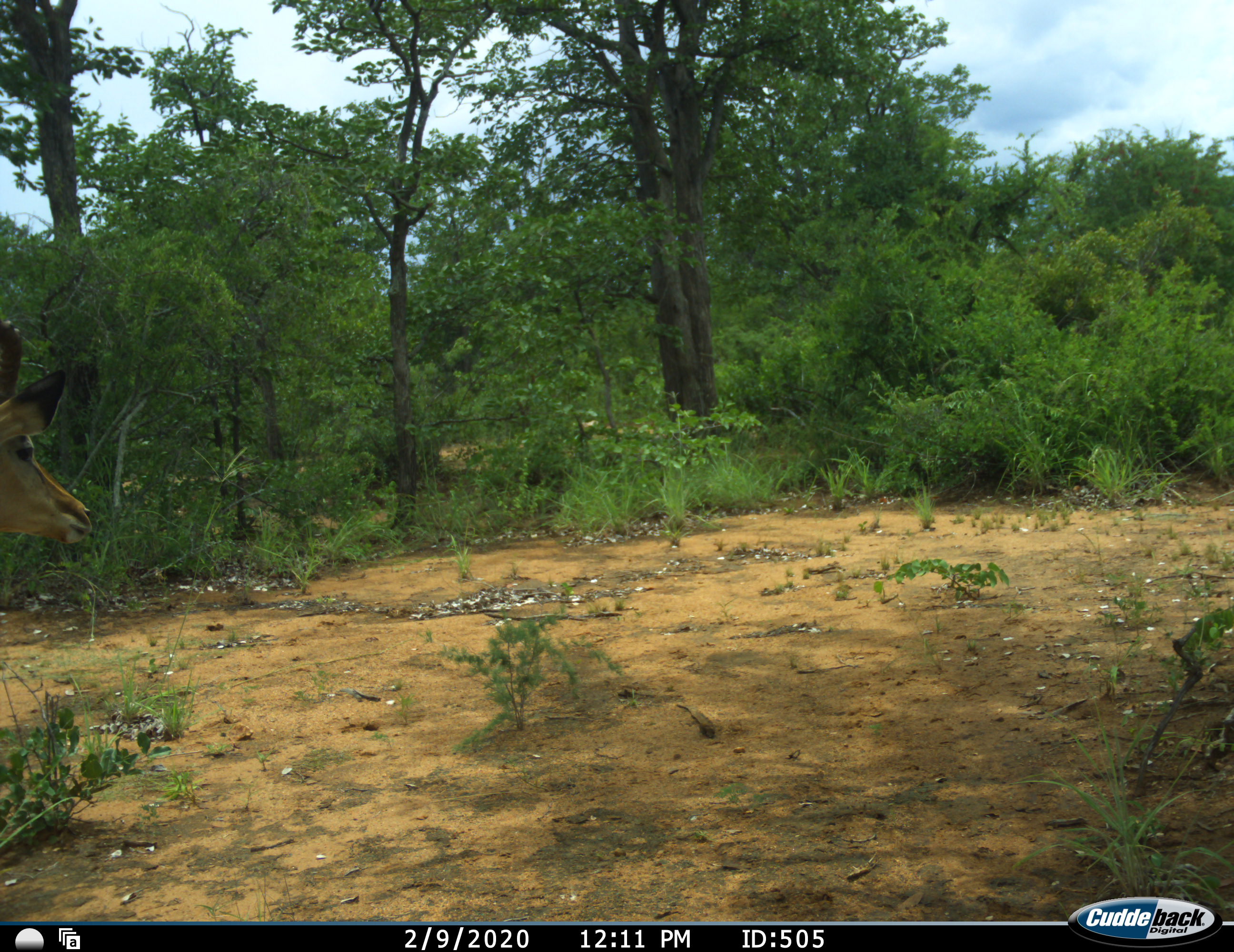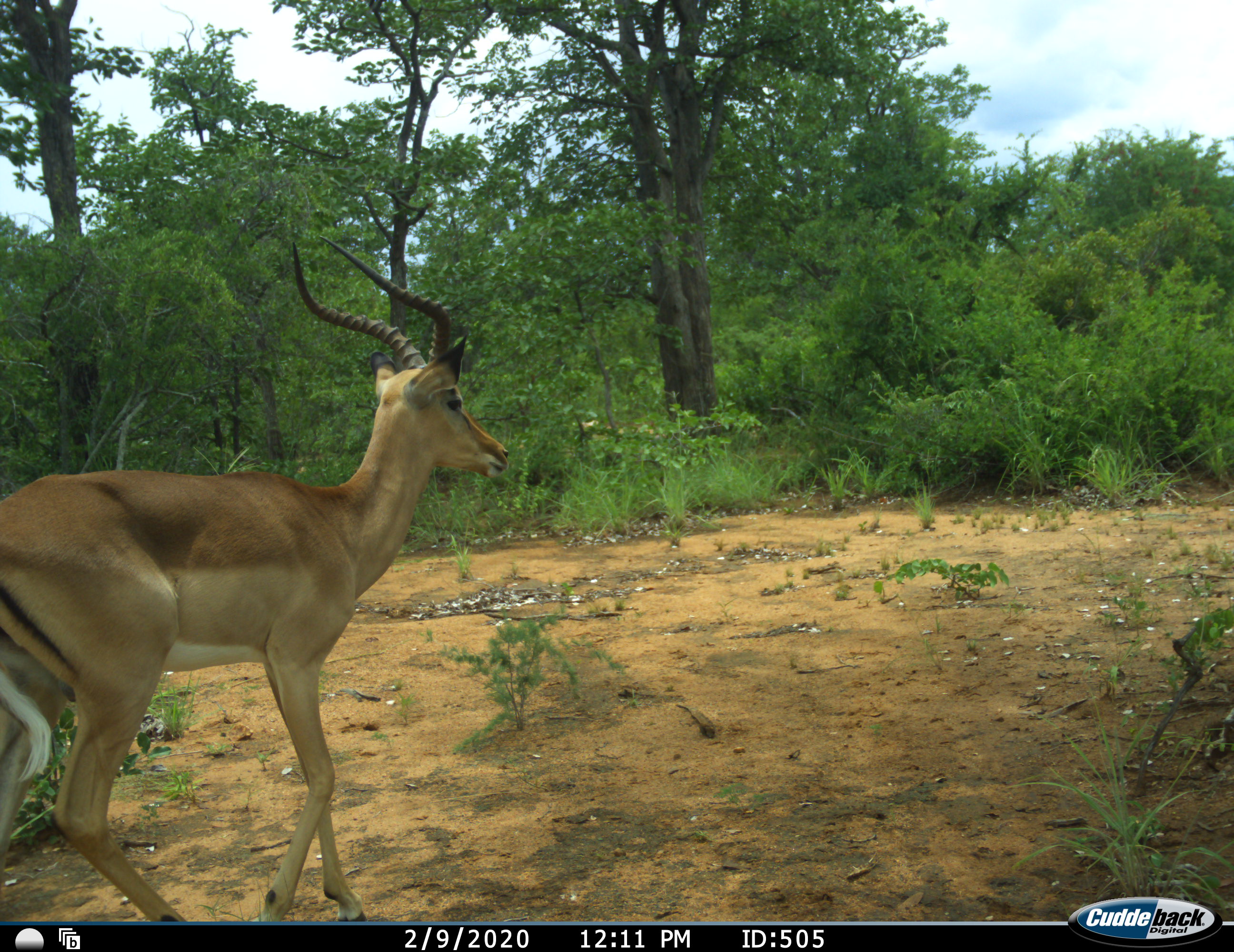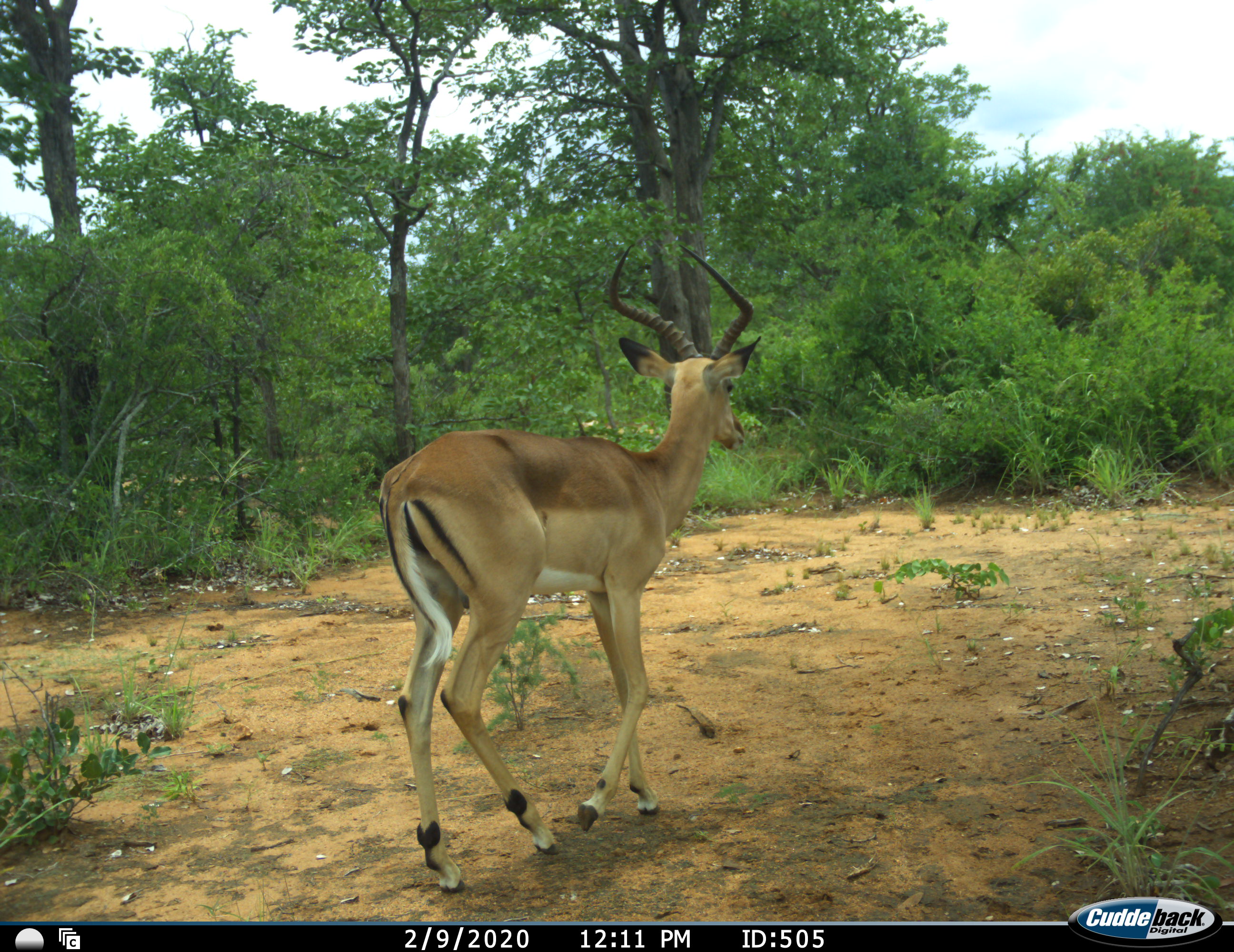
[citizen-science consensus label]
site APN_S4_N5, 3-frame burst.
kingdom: Animalia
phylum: Chordata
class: Mammalia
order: Artiodactyla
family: Bovidae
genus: Aepyceros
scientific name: Aepyceros melampus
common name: impala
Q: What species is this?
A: Impala (Aepyceros melampus).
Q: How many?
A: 1.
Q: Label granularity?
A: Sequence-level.